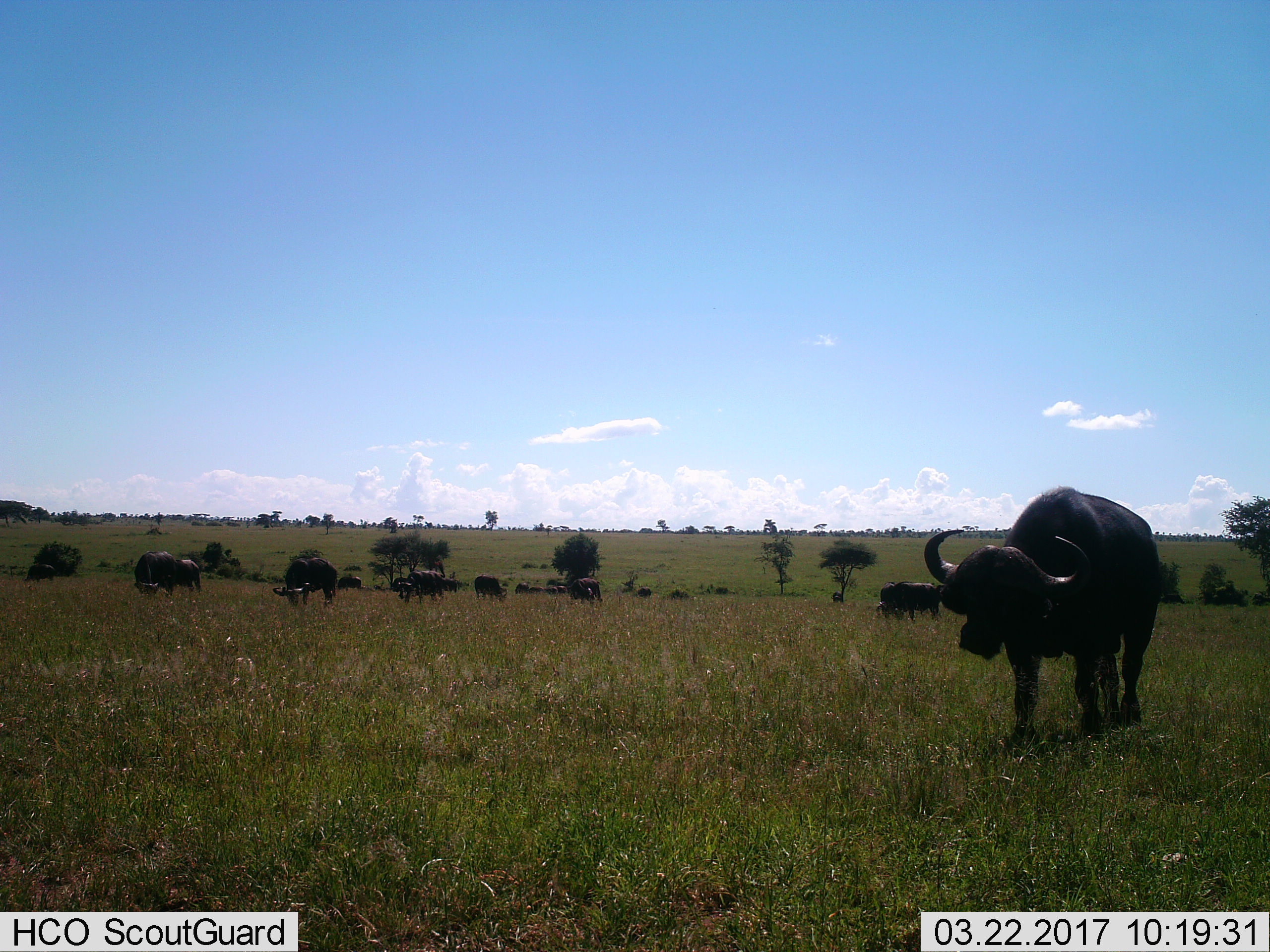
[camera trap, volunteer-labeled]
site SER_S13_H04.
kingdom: Animalia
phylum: Chordata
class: Mammalia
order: Artiodactyla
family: Bovidae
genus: Syncerus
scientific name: Syncerus caffer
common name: african buffalo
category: buffalo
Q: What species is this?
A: Buffalo (african buffalo) (Syncerus caffer).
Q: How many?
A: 11-50.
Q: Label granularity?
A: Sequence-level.